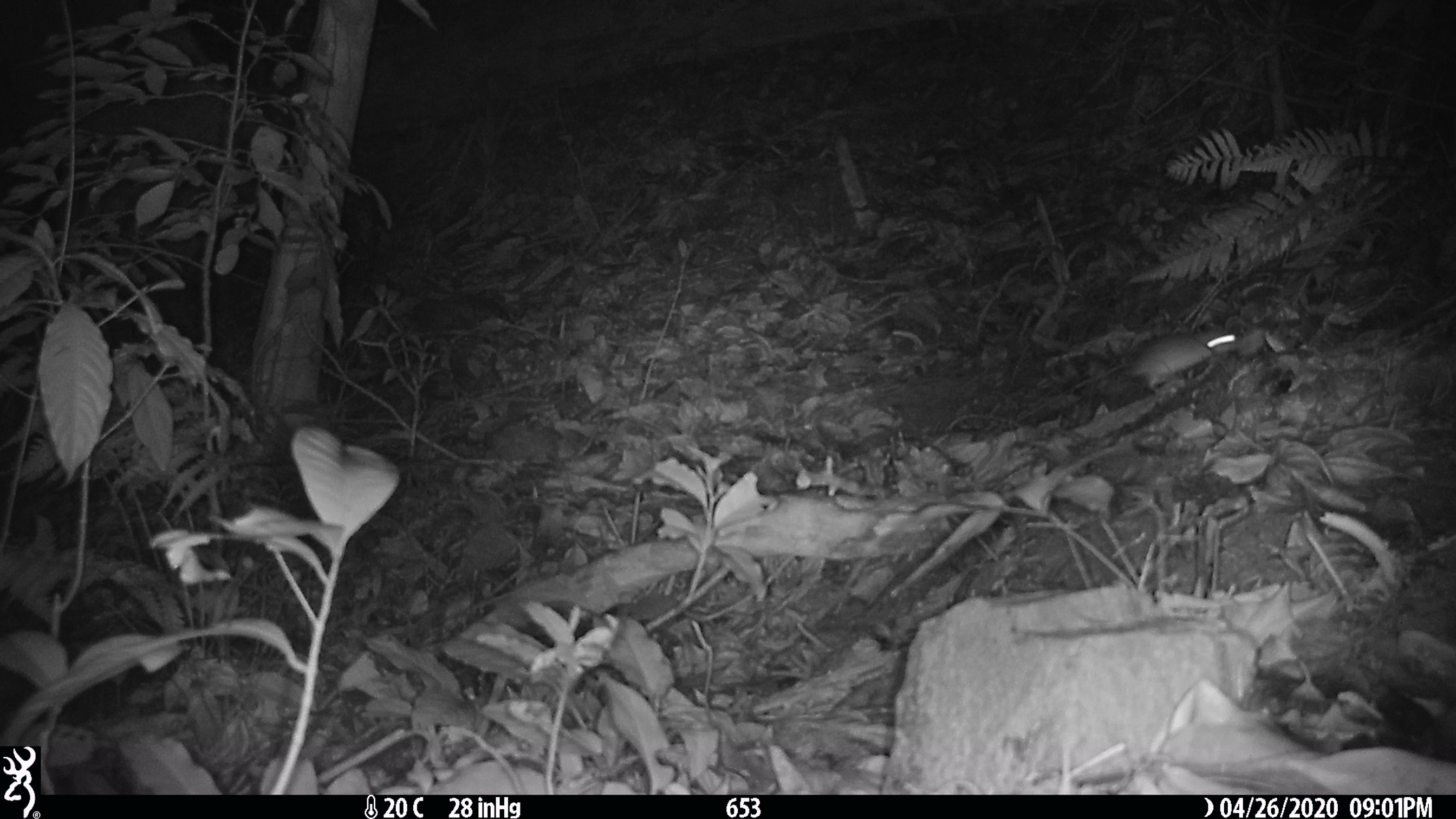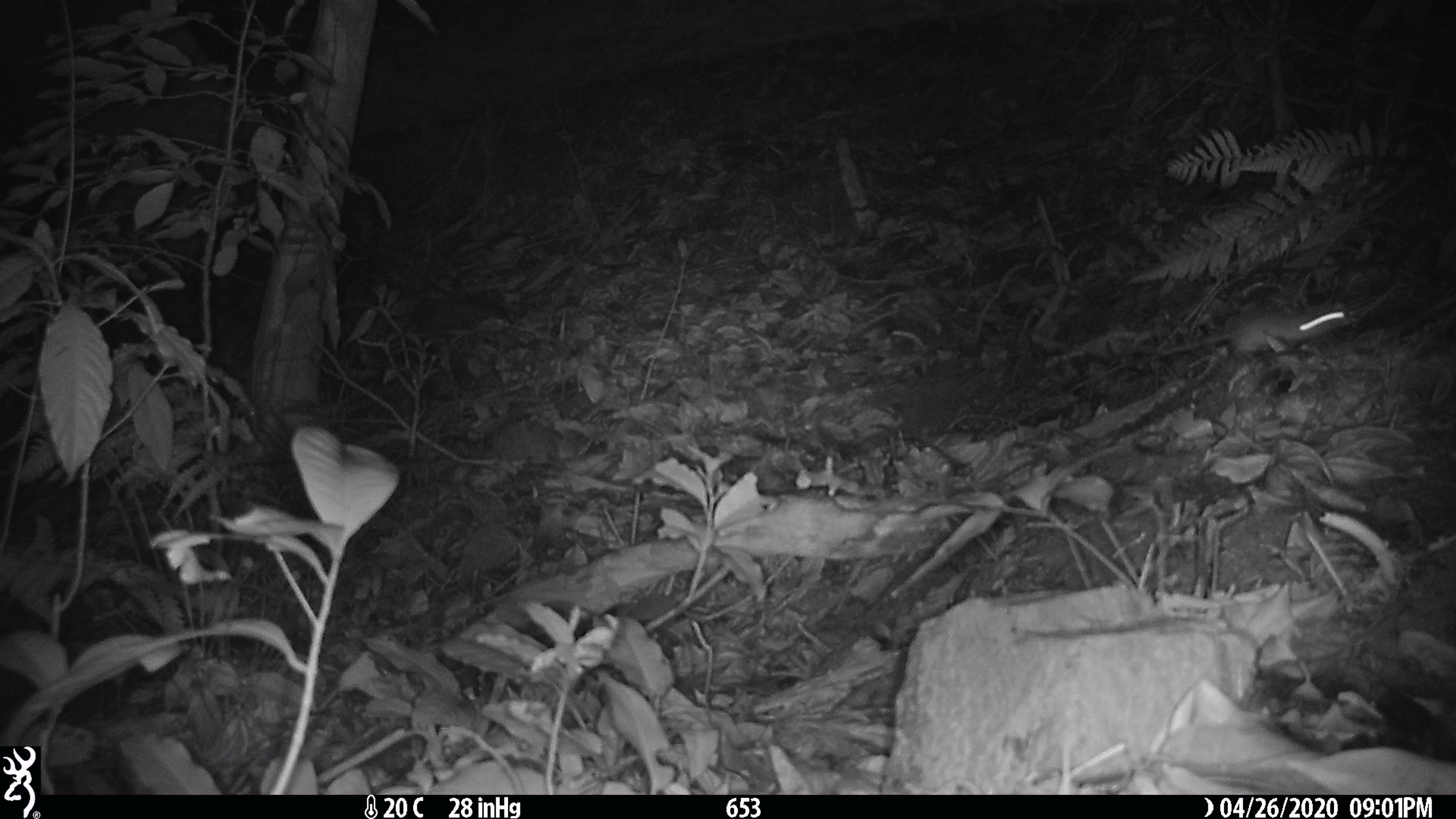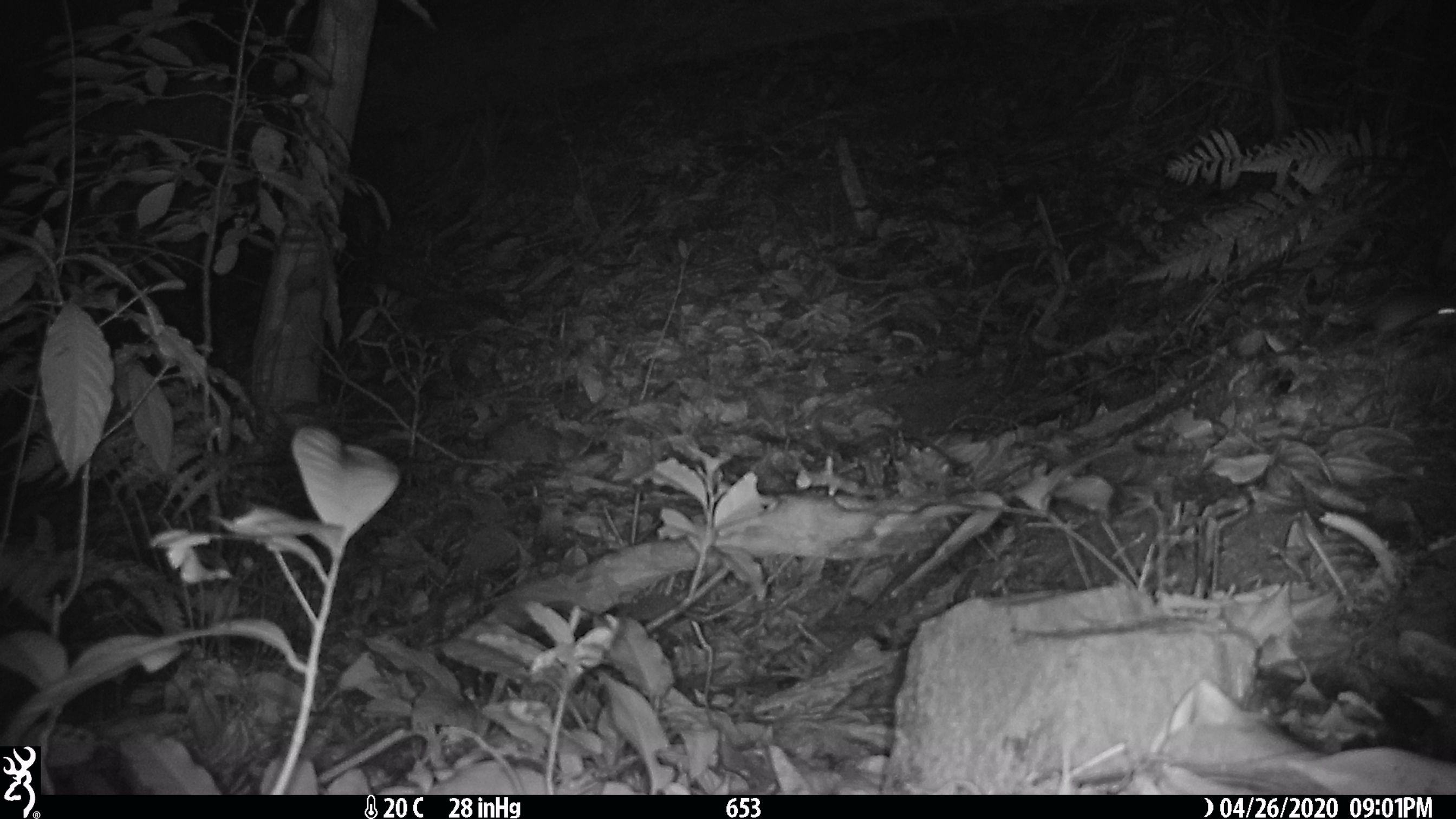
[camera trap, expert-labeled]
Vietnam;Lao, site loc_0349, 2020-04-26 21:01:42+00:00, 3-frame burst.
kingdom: Animalia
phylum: Chordata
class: Mammalia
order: Rodentia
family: Muridae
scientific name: Muridae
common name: old-world mice and rats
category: unidentified murid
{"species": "unidentified murid (old-world mice and rats) (Muridae)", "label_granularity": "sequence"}